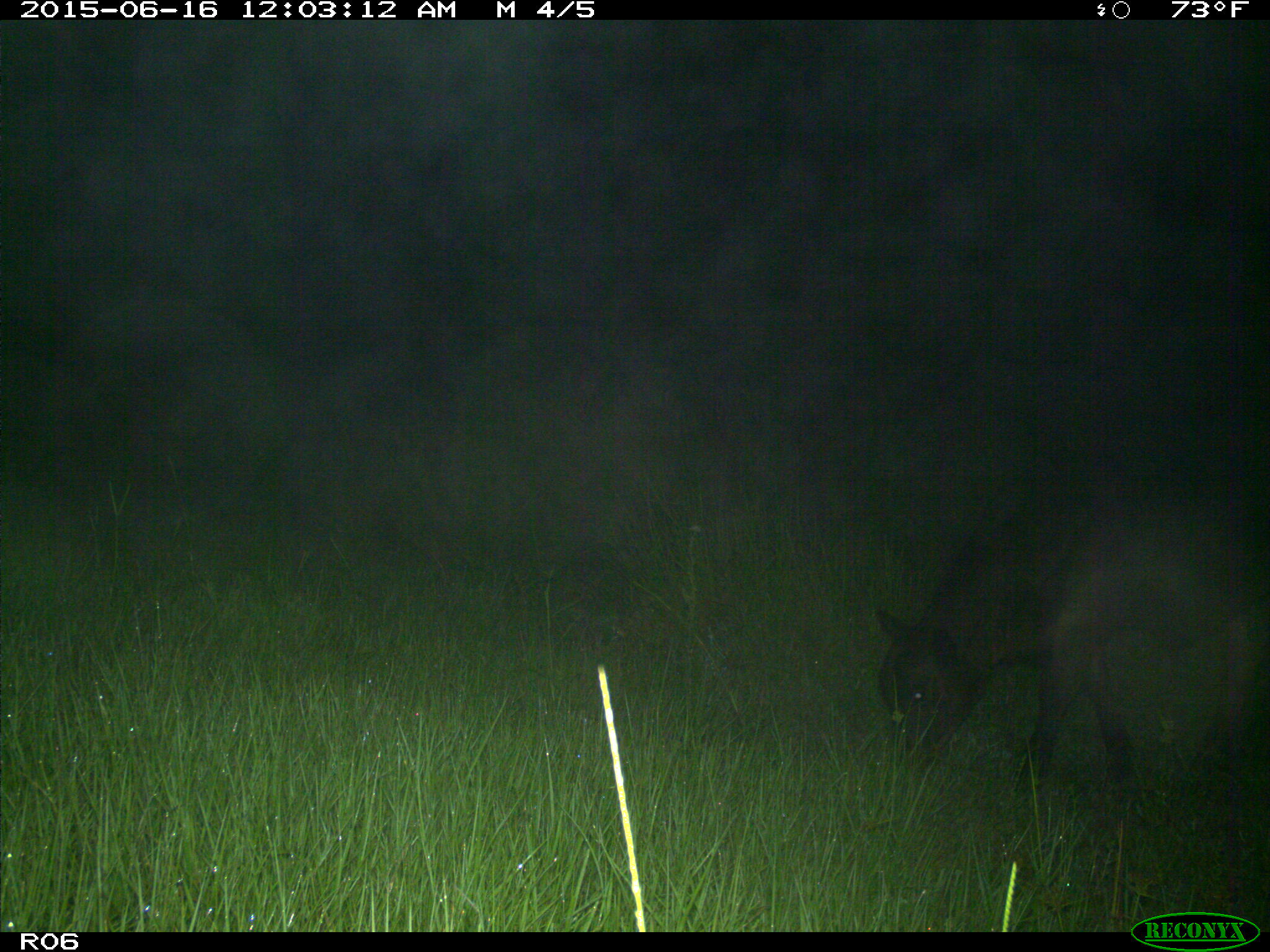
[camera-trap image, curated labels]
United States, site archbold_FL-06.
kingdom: Animalia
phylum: Chordata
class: Mammalia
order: Artiodactyla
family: Bovidae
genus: Bos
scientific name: Bos taurus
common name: domestic cow